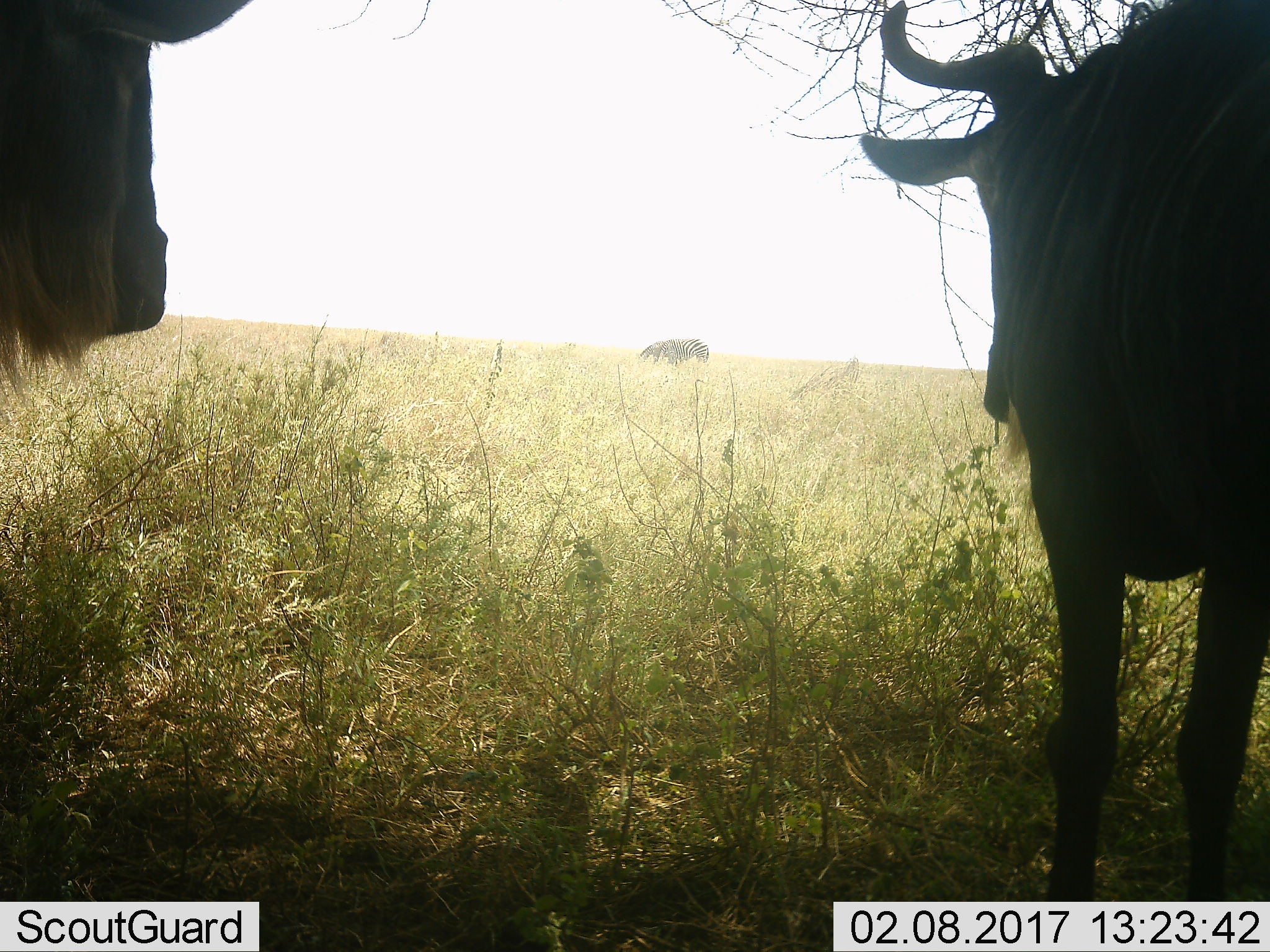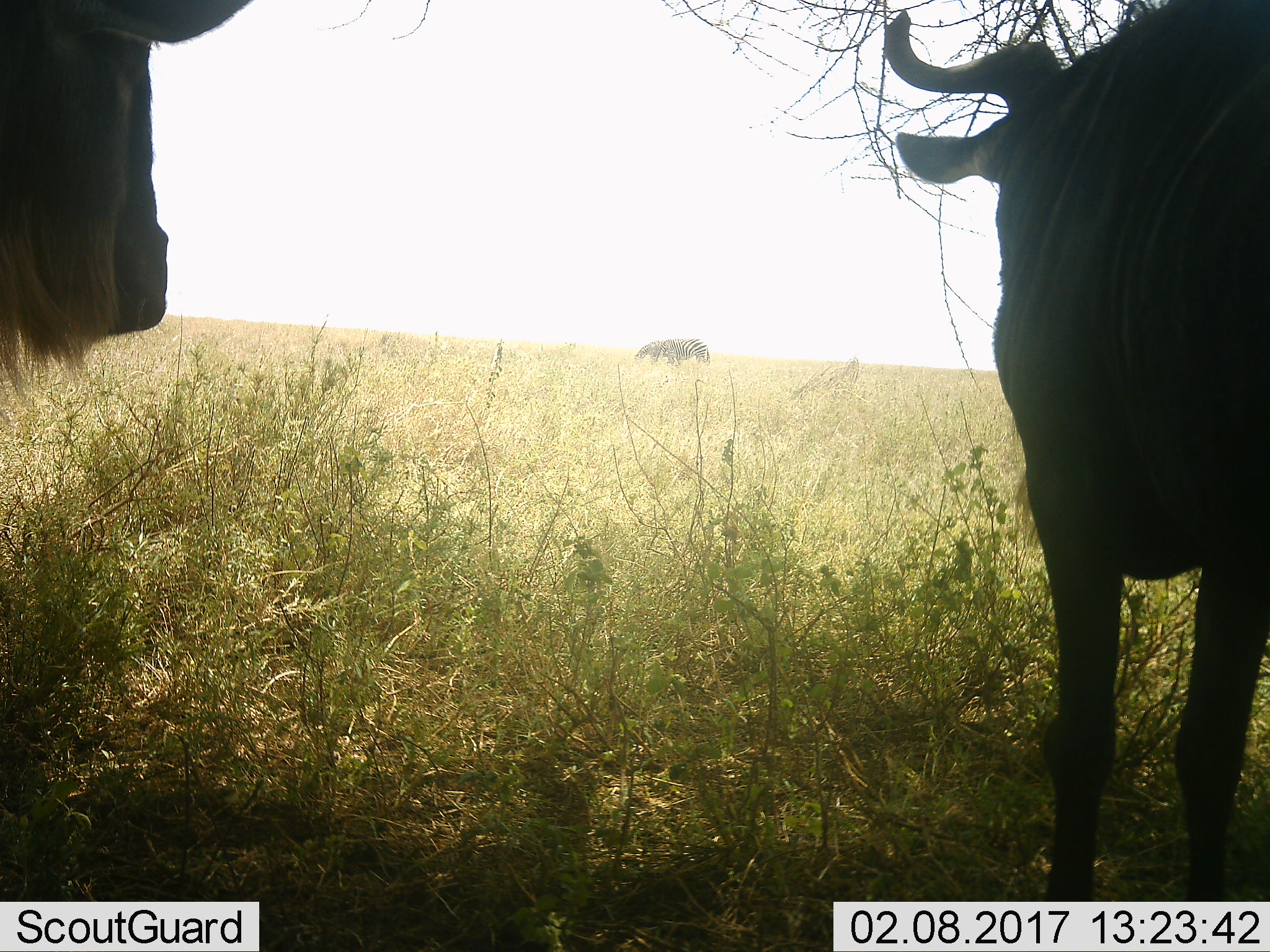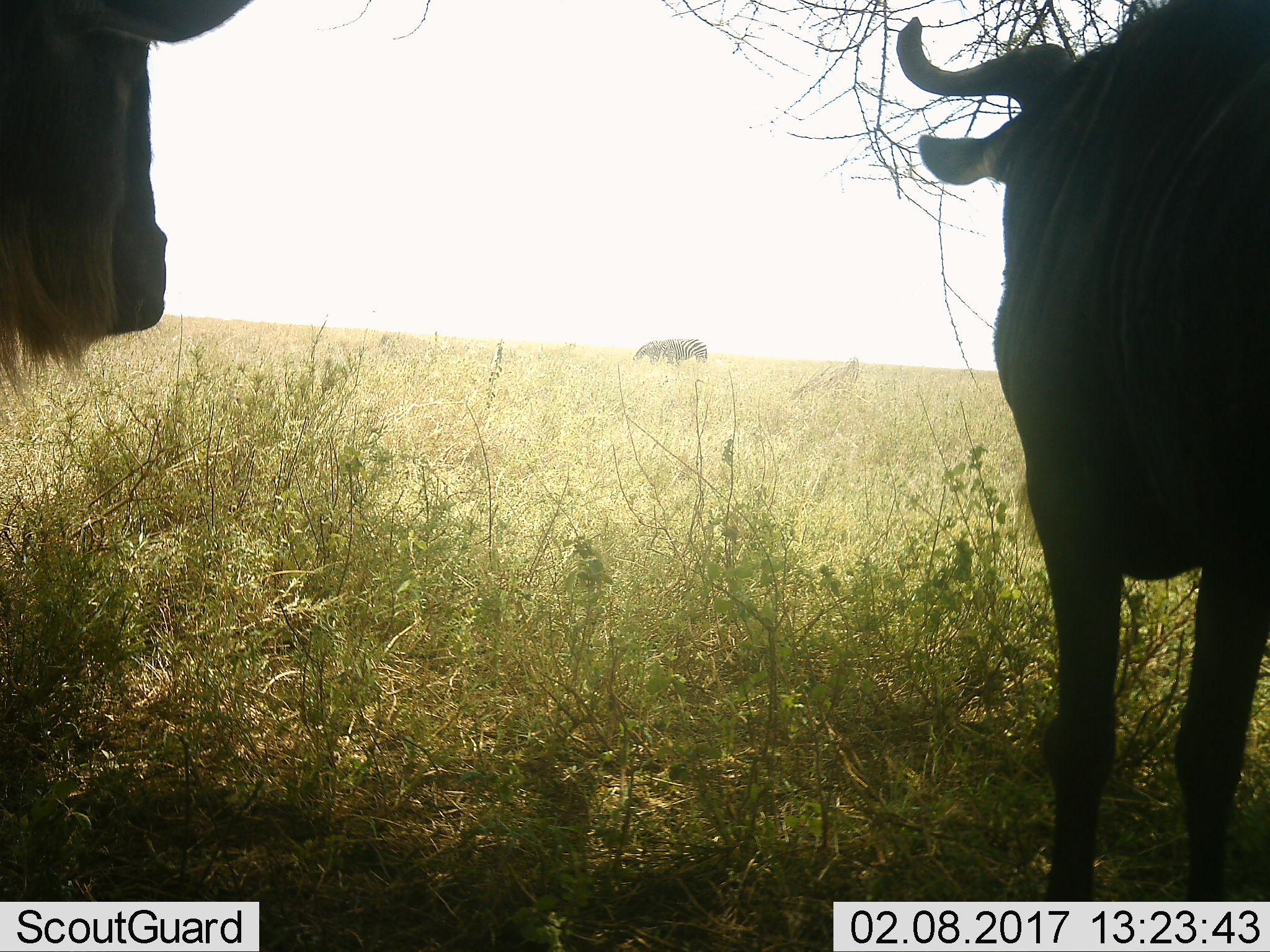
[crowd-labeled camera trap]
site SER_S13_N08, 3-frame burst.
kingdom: Animalia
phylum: Chordata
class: Mammalia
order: Artiodactyla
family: Bovidae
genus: Connochaetes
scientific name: Connochaetes taurinus taurinus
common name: blue wildebeest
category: wildebeestblue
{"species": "wildebeestblue (blue wildebeest) (Connochaetes taurinus taurinus)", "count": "2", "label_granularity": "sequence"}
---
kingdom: Animalia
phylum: Chordata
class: Mammalia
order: Perissodactyla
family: Equidae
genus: Equus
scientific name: Equus quagga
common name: plains zebra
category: zebraplains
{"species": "zebraplains (plains zebra) (Equus quagga)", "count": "2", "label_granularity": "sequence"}